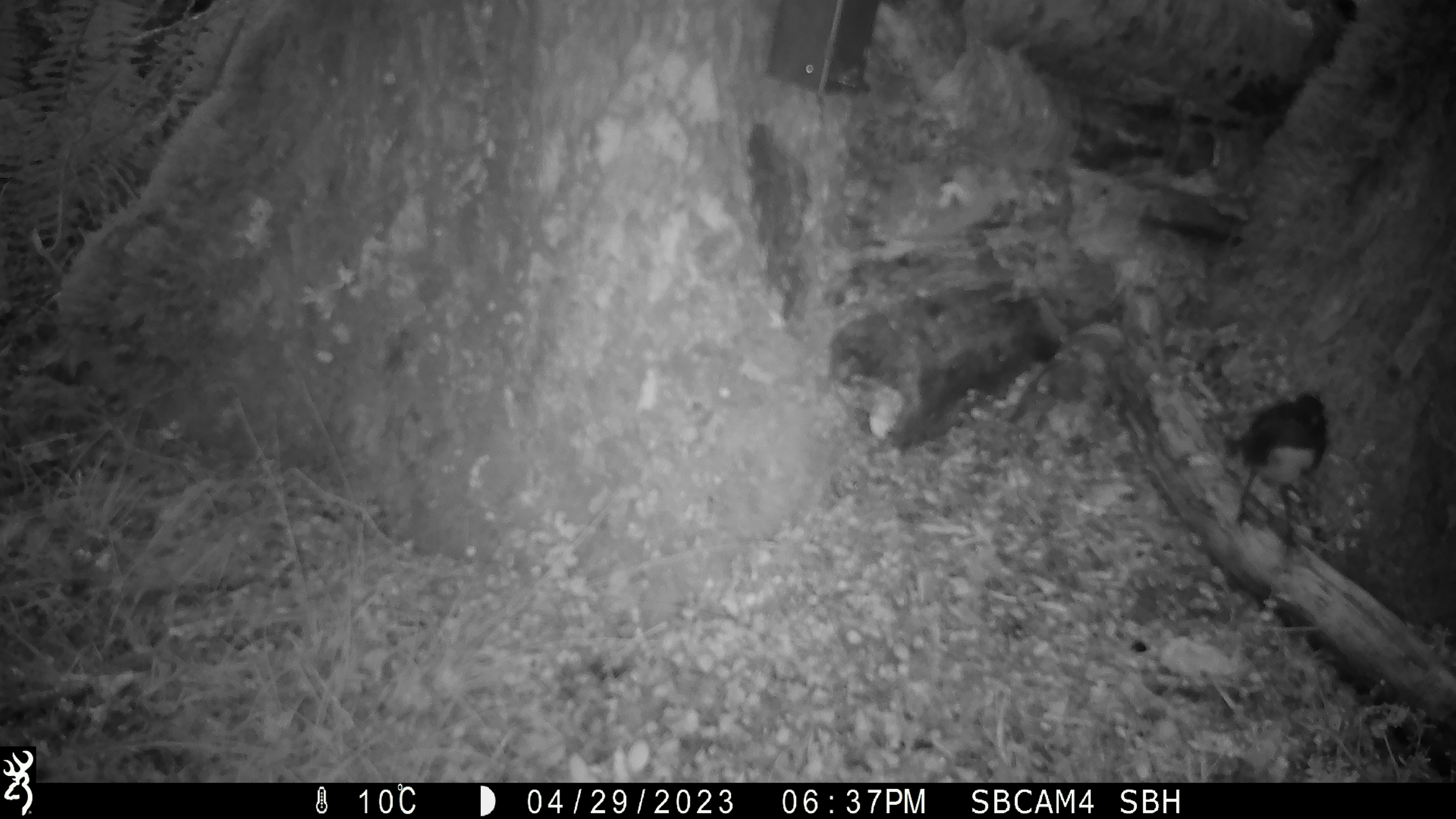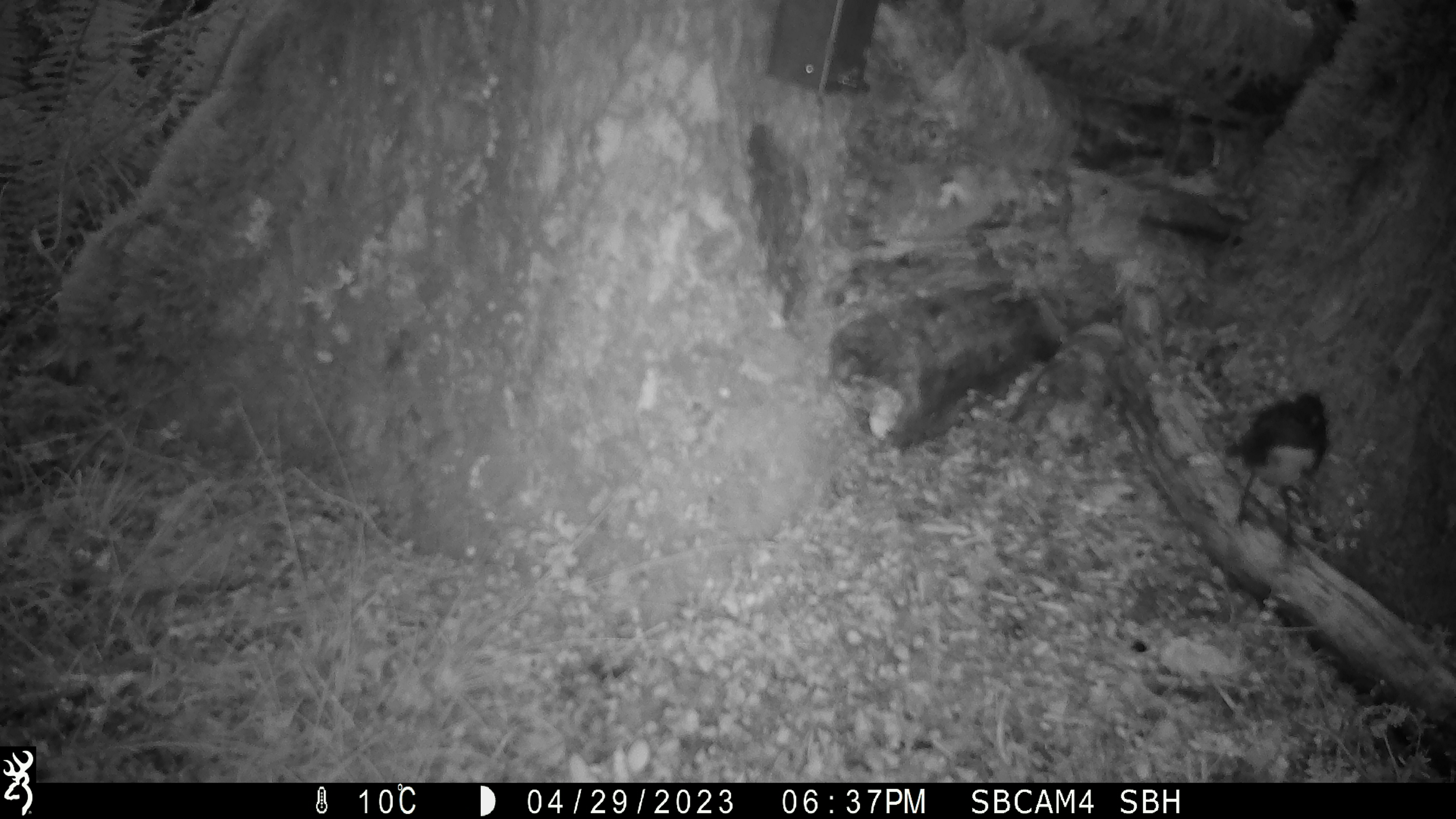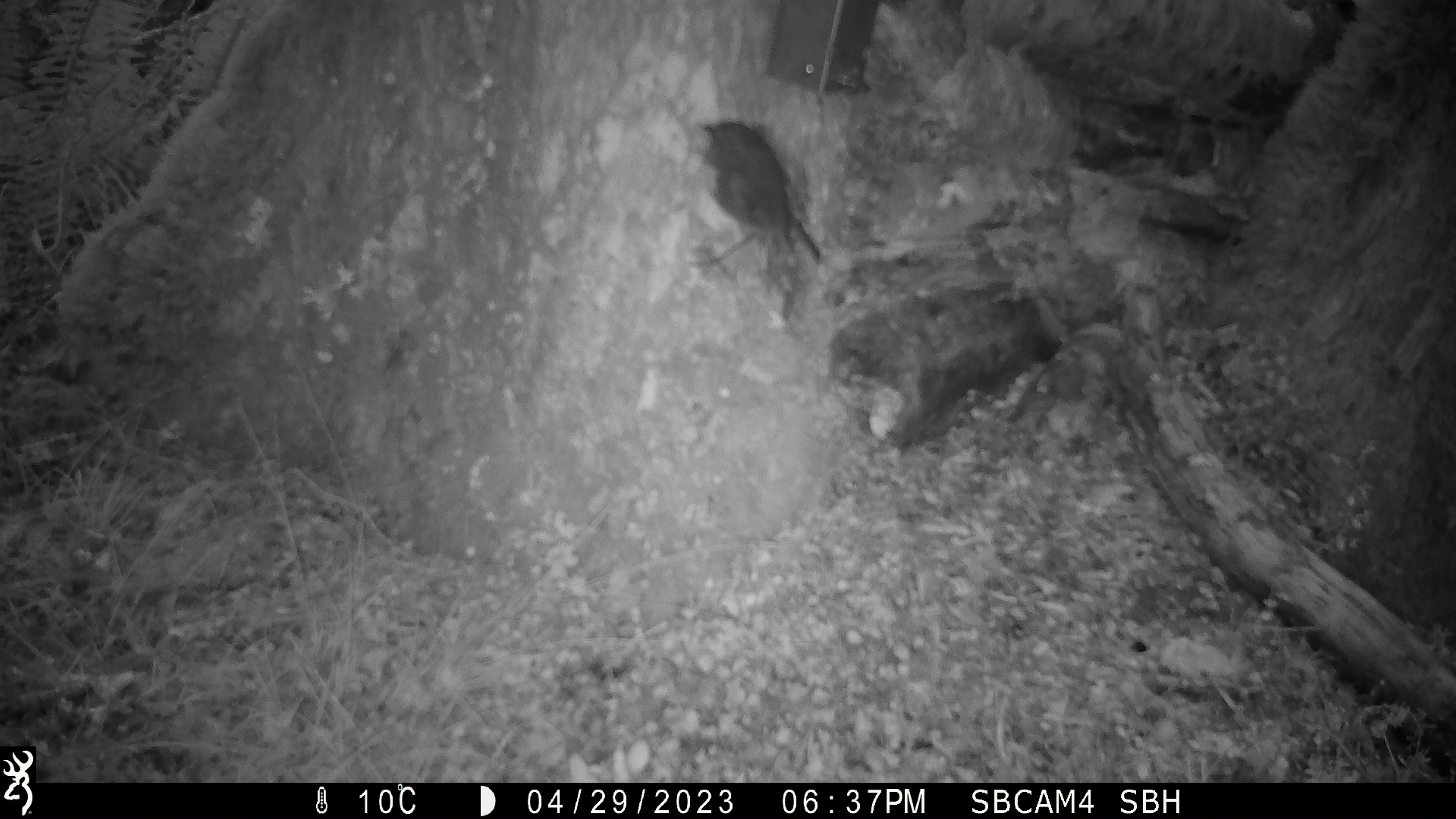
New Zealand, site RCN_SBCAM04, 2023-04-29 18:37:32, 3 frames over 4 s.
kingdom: Animalia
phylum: Chordata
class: Aves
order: Passeriformes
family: Petroicidae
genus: Petroica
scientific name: Petroica australis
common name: new zealand robin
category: robin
Robin (new zealand robin) (Petroica australis).